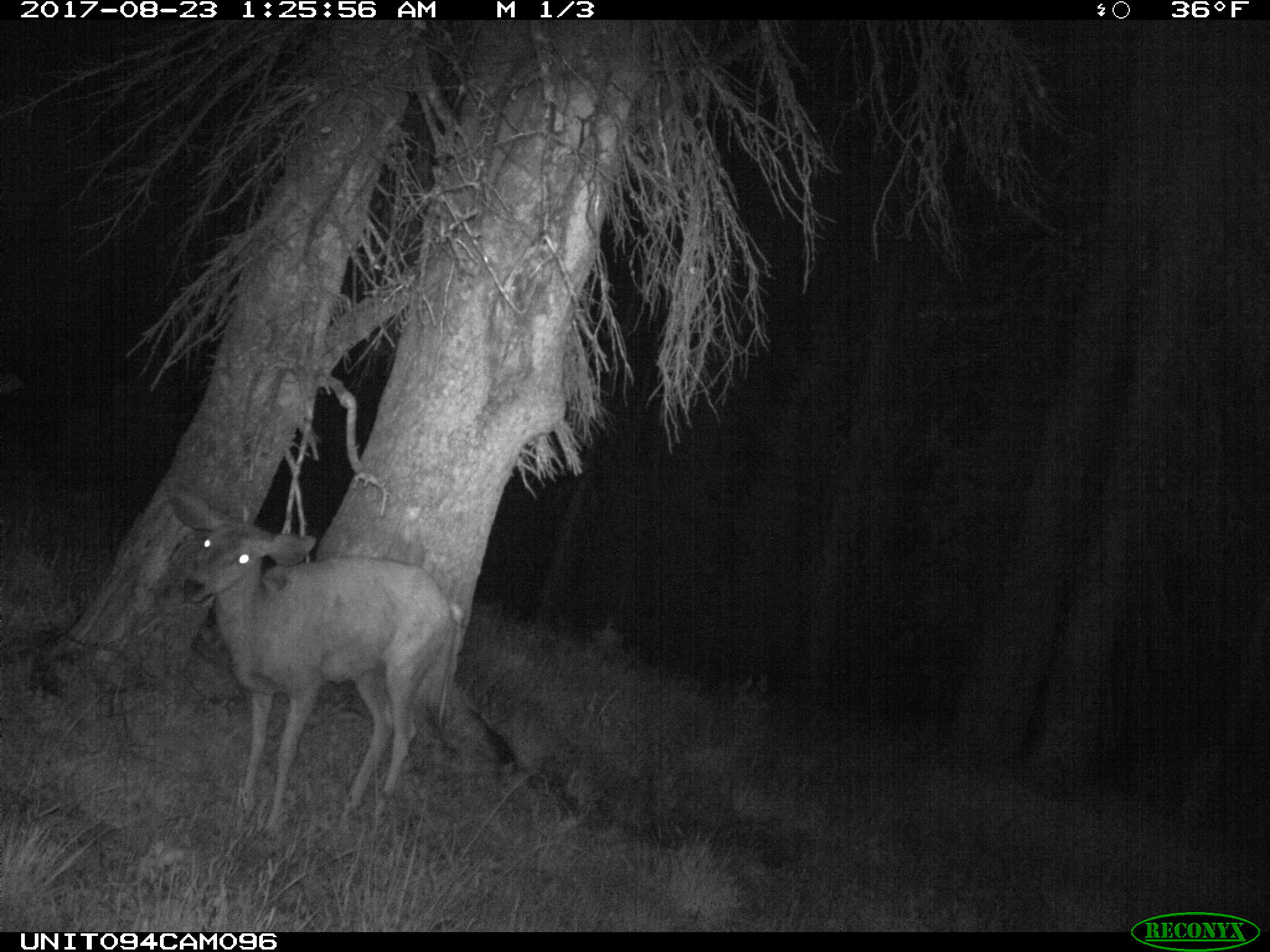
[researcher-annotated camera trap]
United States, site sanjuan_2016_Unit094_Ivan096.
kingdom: Animalia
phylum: Chordata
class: Mammalia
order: Artiodactyla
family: Cervidae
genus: Odocoileus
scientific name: Odocoileus hemionus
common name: mule deer